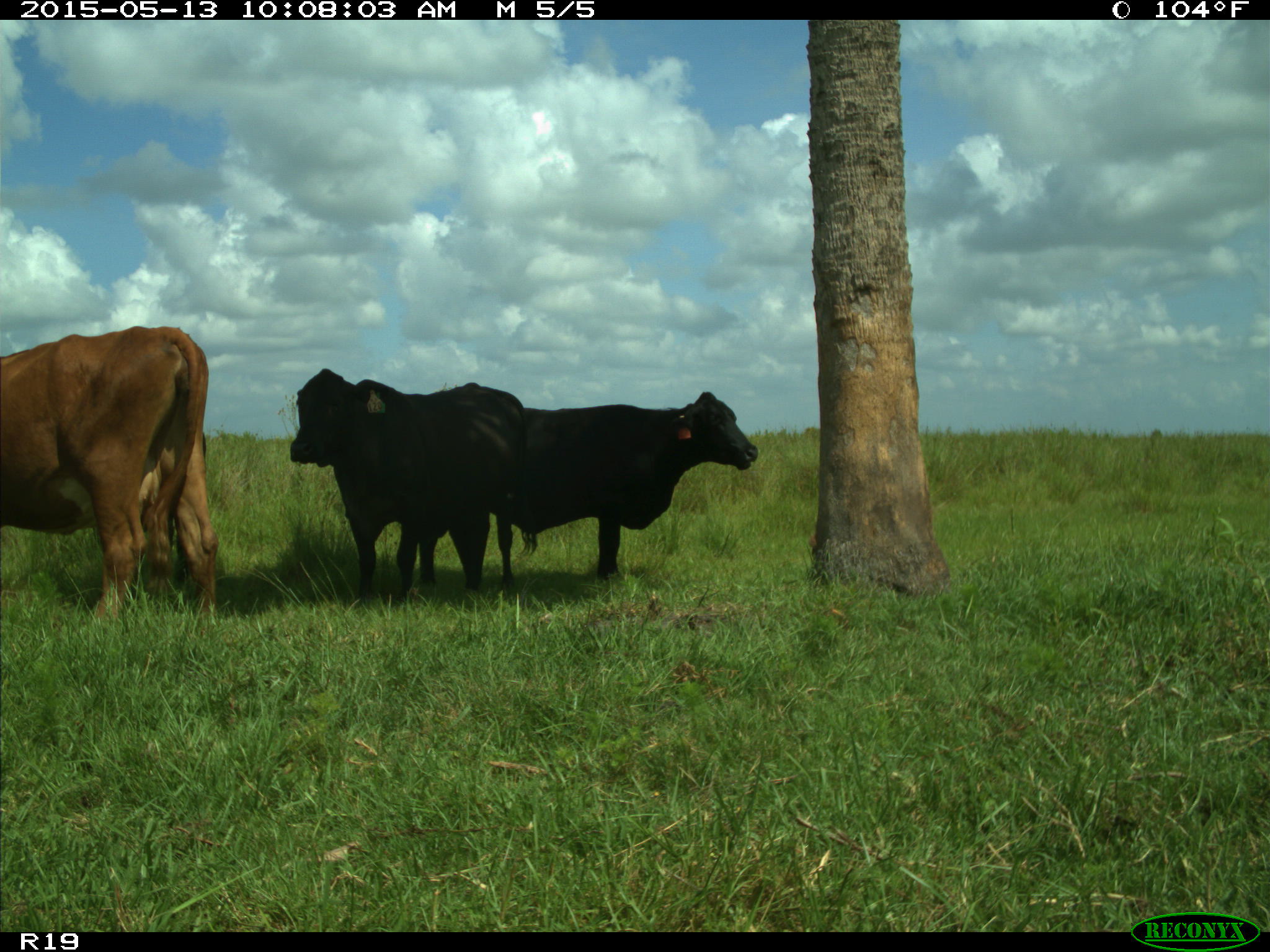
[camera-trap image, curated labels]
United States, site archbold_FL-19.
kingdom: Animalia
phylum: Chordata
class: Mammalia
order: Artiodactyla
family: Bovidae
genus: Bos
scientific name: Bos taurus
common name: domestic cow